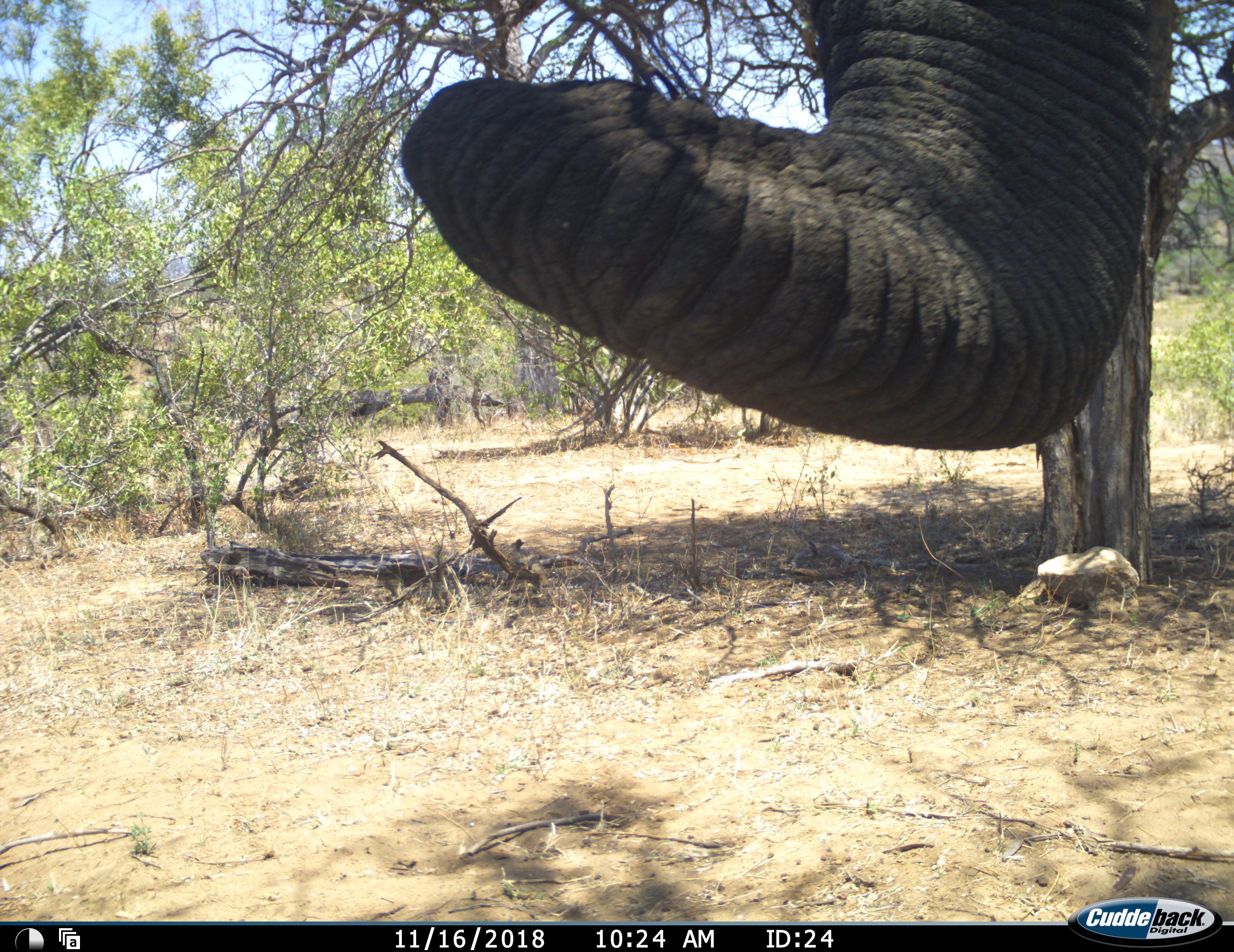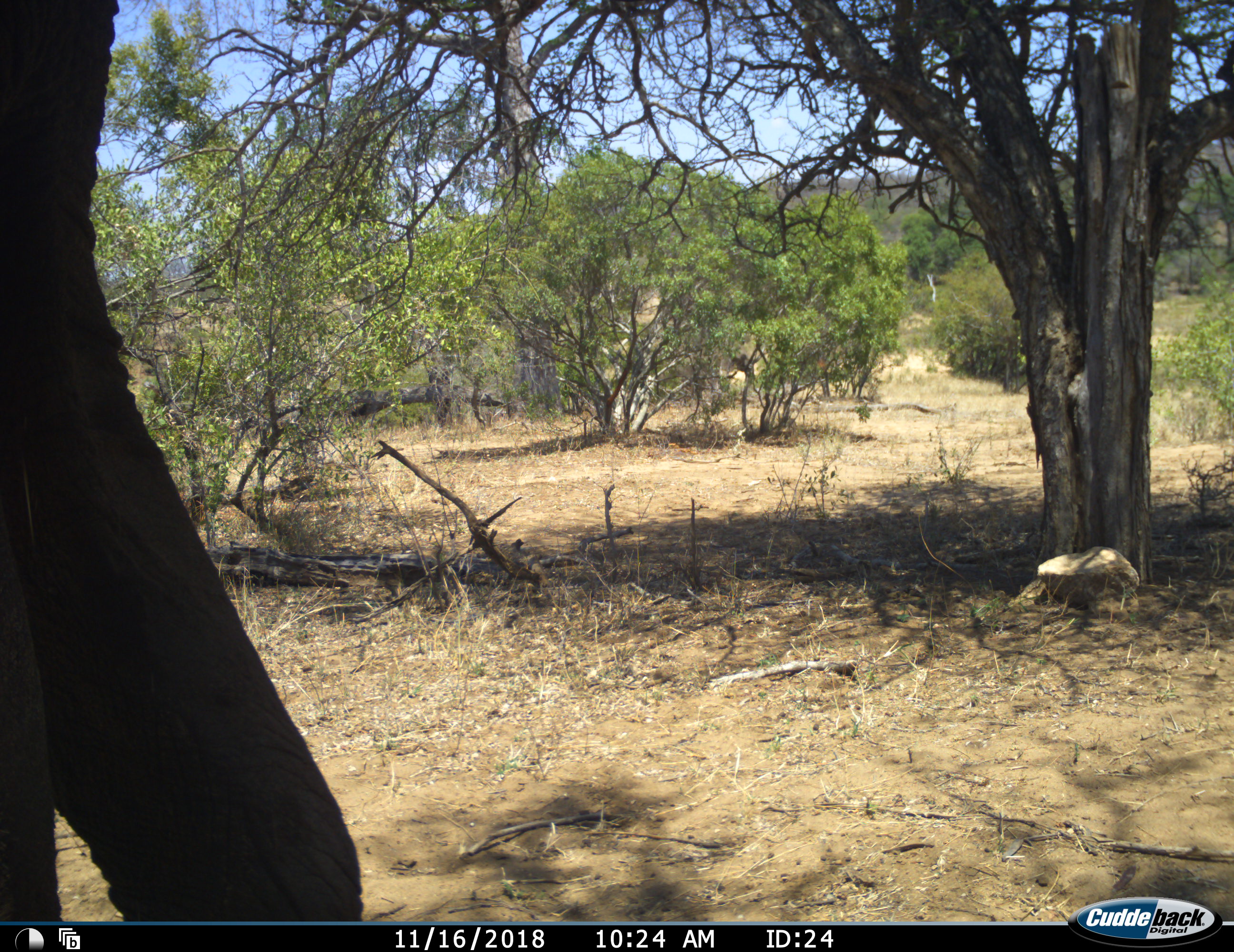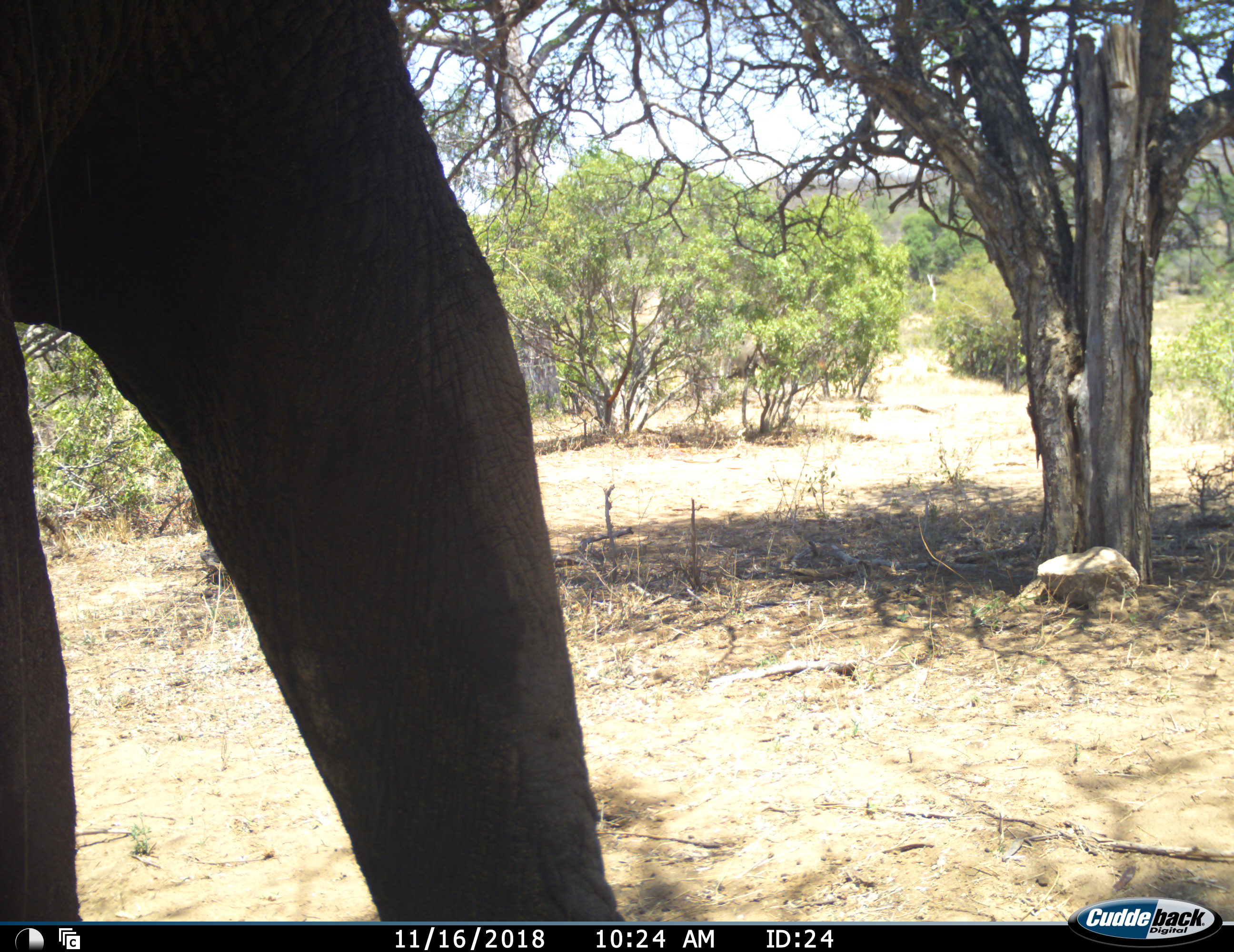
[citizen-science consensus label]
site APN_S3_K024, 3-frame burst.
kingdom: Animalia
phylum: Chordata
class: Mammalia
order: Proboscidea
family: Elephantidae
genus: Loxodonta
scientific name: Loxodonta africana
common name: african bush elephant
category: elephant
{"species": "elephant (african bush elephant) (Loxodonta africana)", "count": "1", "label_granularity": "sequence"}